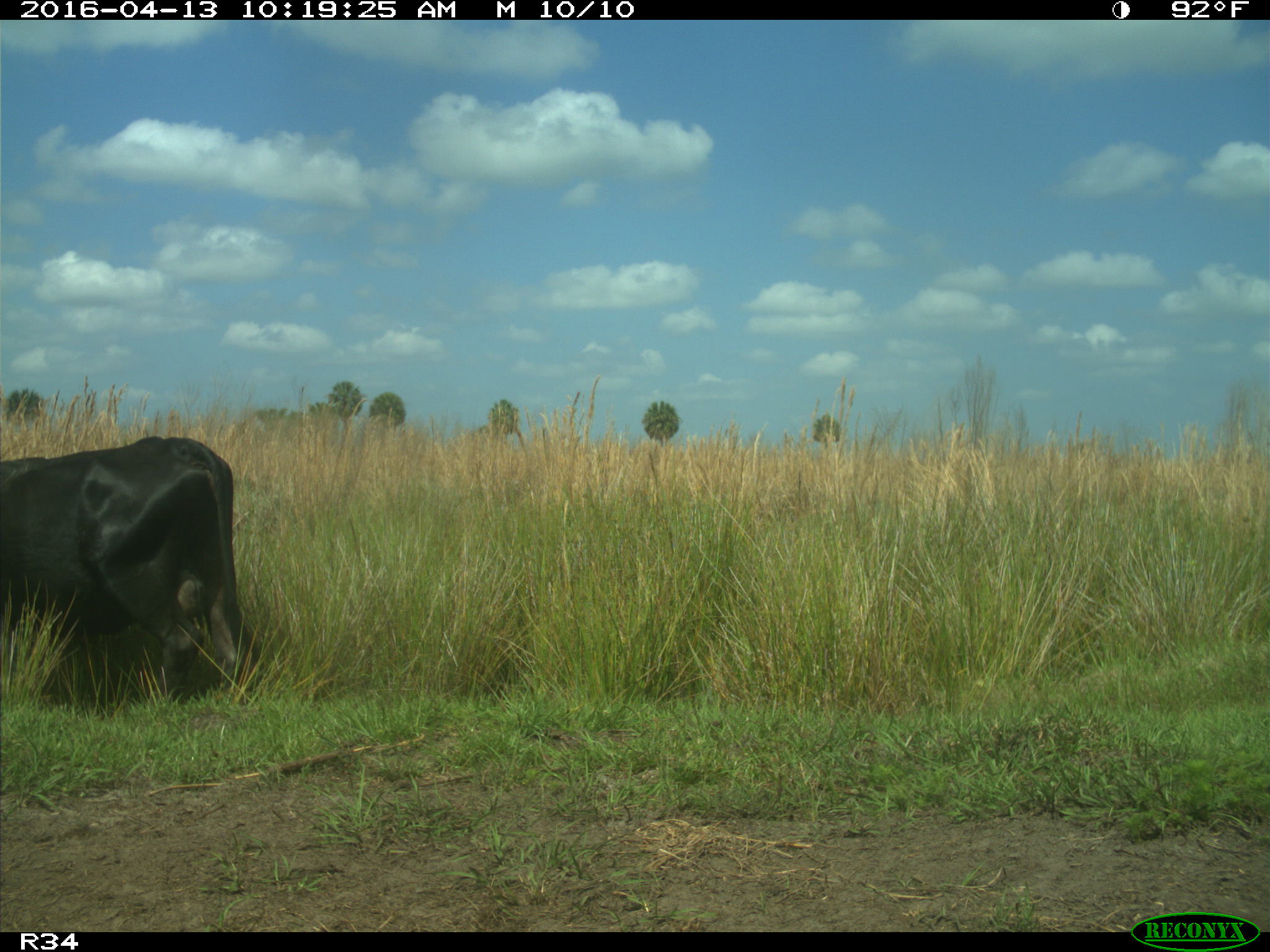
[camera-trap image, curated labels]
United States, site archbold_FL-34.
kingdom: Animalia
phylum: Chordata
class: Mammalia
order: Artiodactyla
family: Bovidae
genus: Bos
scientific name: Bos taurus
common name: domestic cow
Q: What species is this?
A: Bos taurus (domestic cow).